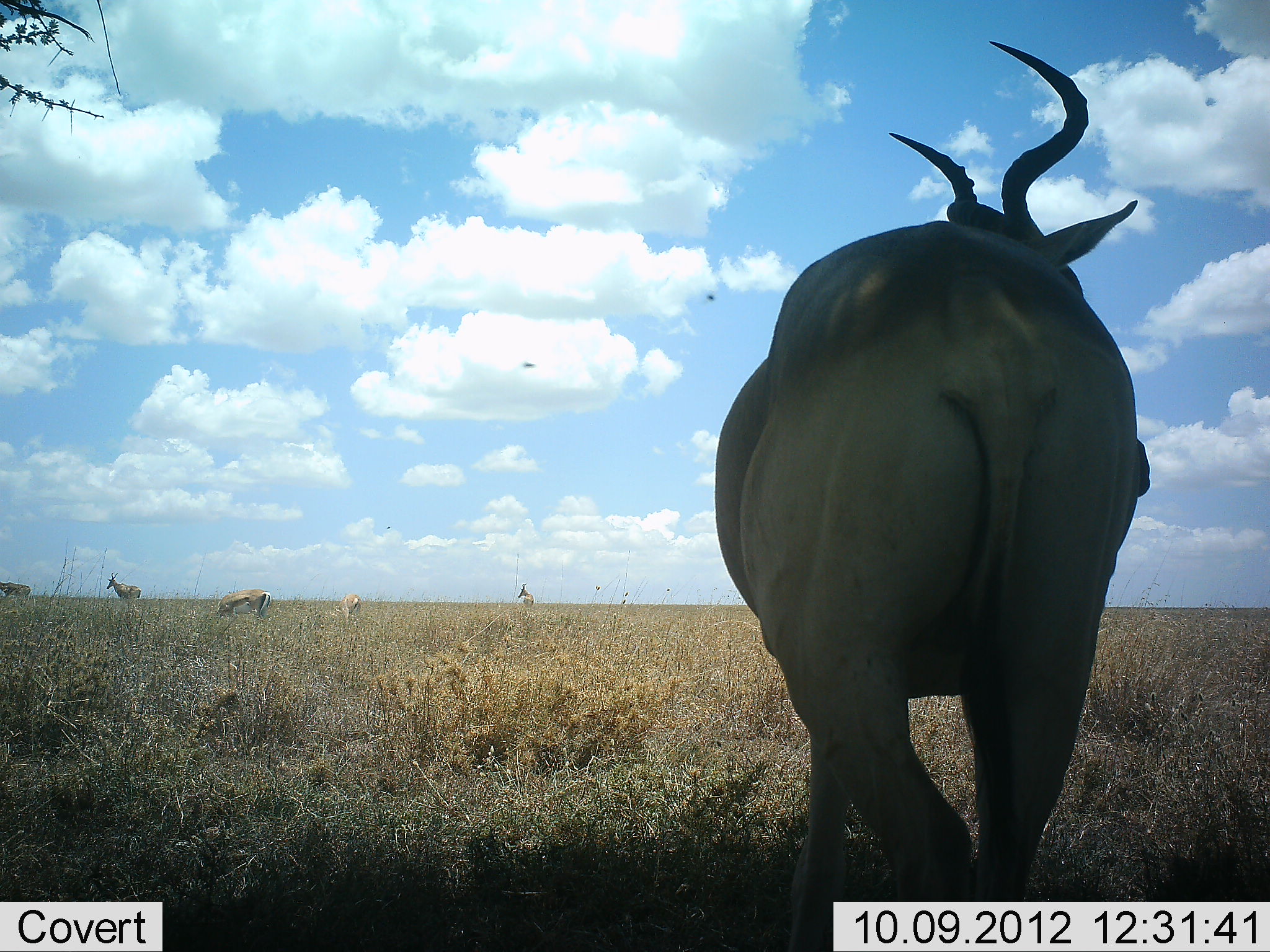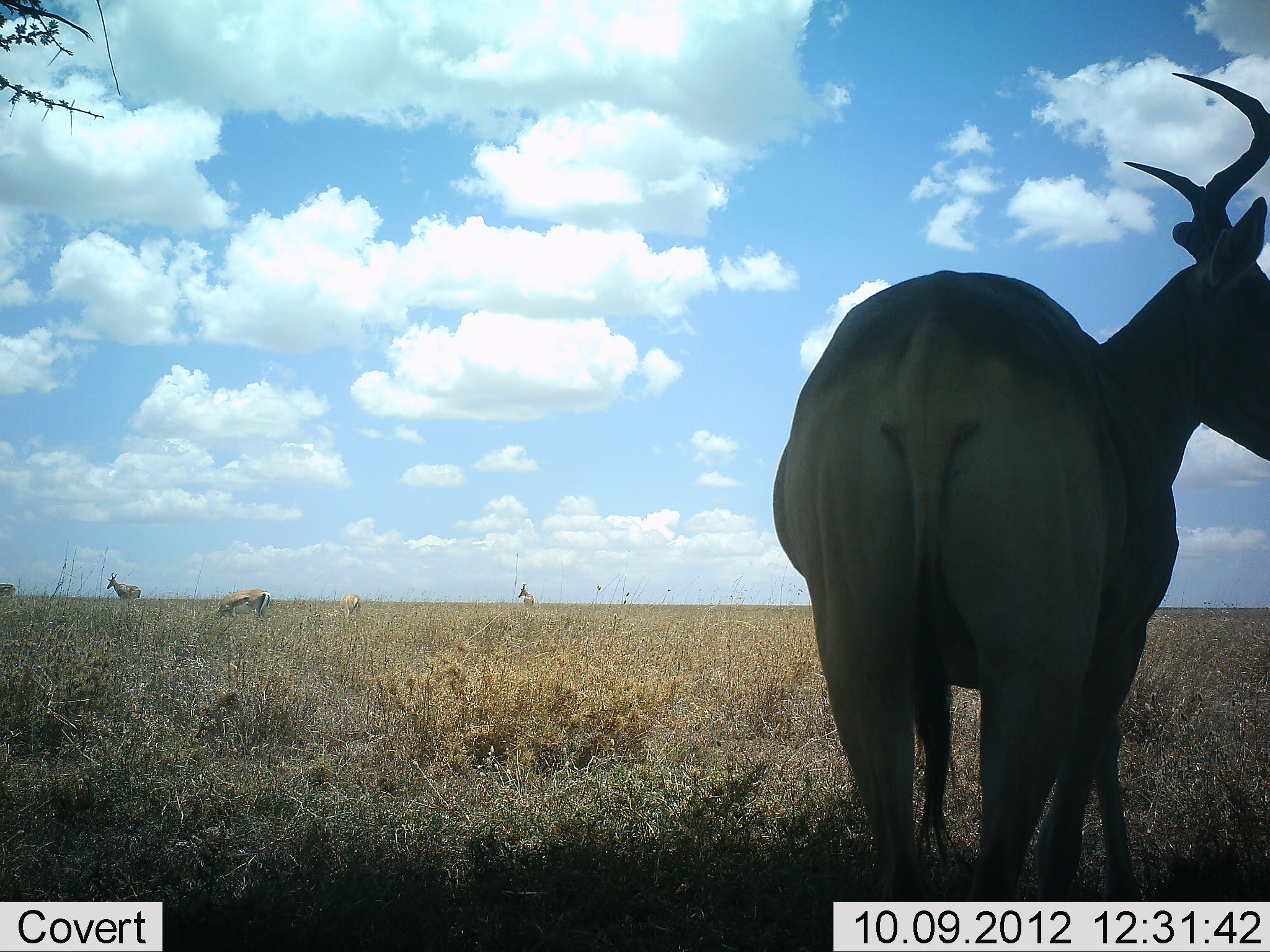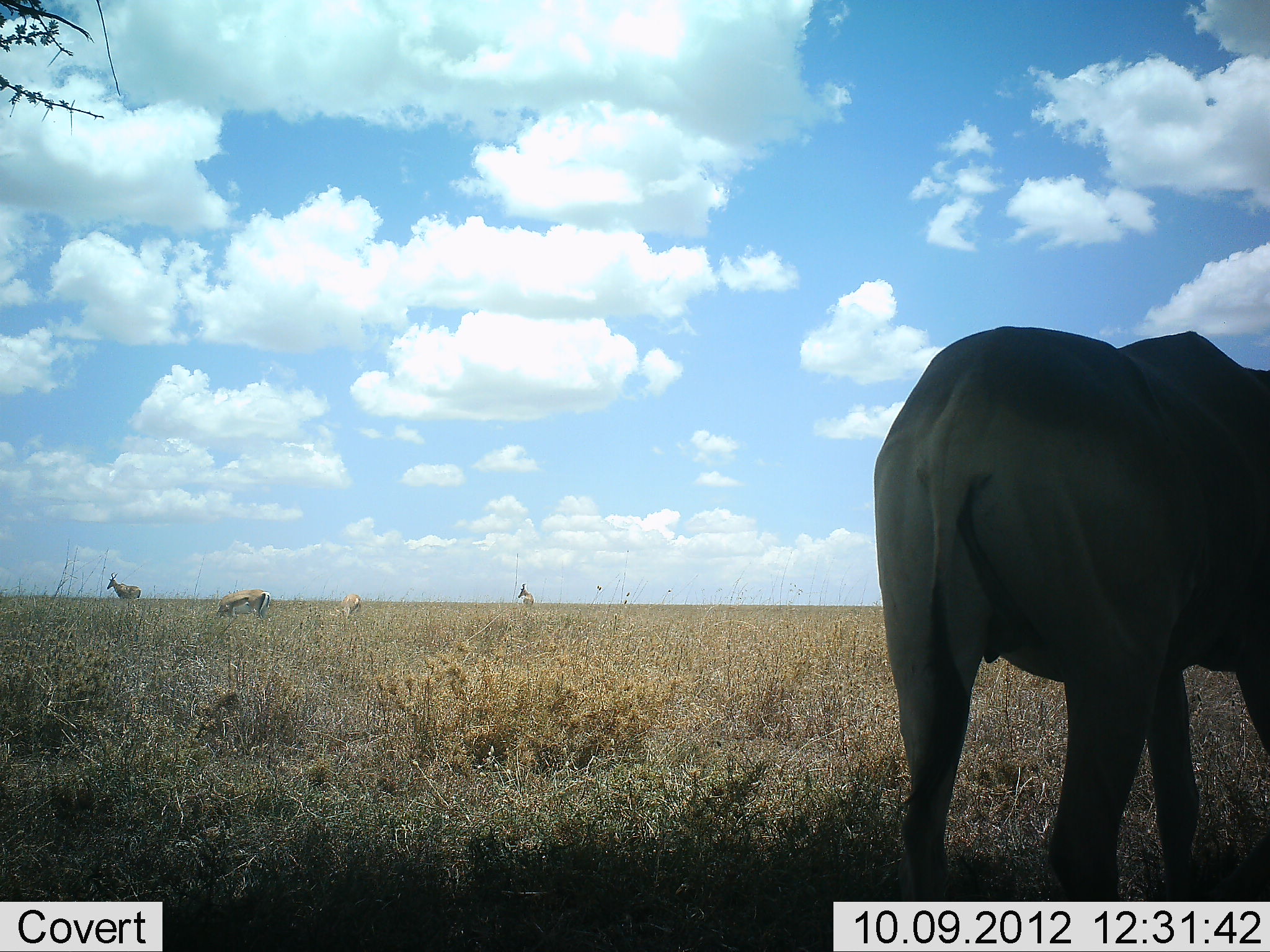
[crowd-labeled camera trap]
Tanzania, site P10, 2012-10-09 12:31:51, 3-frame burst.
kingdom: Animalia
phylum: Chordata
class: Mammalia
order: Artiodactyla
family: Bovidae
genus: Alcelaphus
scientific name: Alcelaphus buselaphus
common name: hartebeest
Hartebeest (Alcelaphus buselaphus), count 3. Behavior (volunteer vote fractions): standing 86%, resting 0%, moving 38%, interacting 0%. Young present (vote fraction): 0%. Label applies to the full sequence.